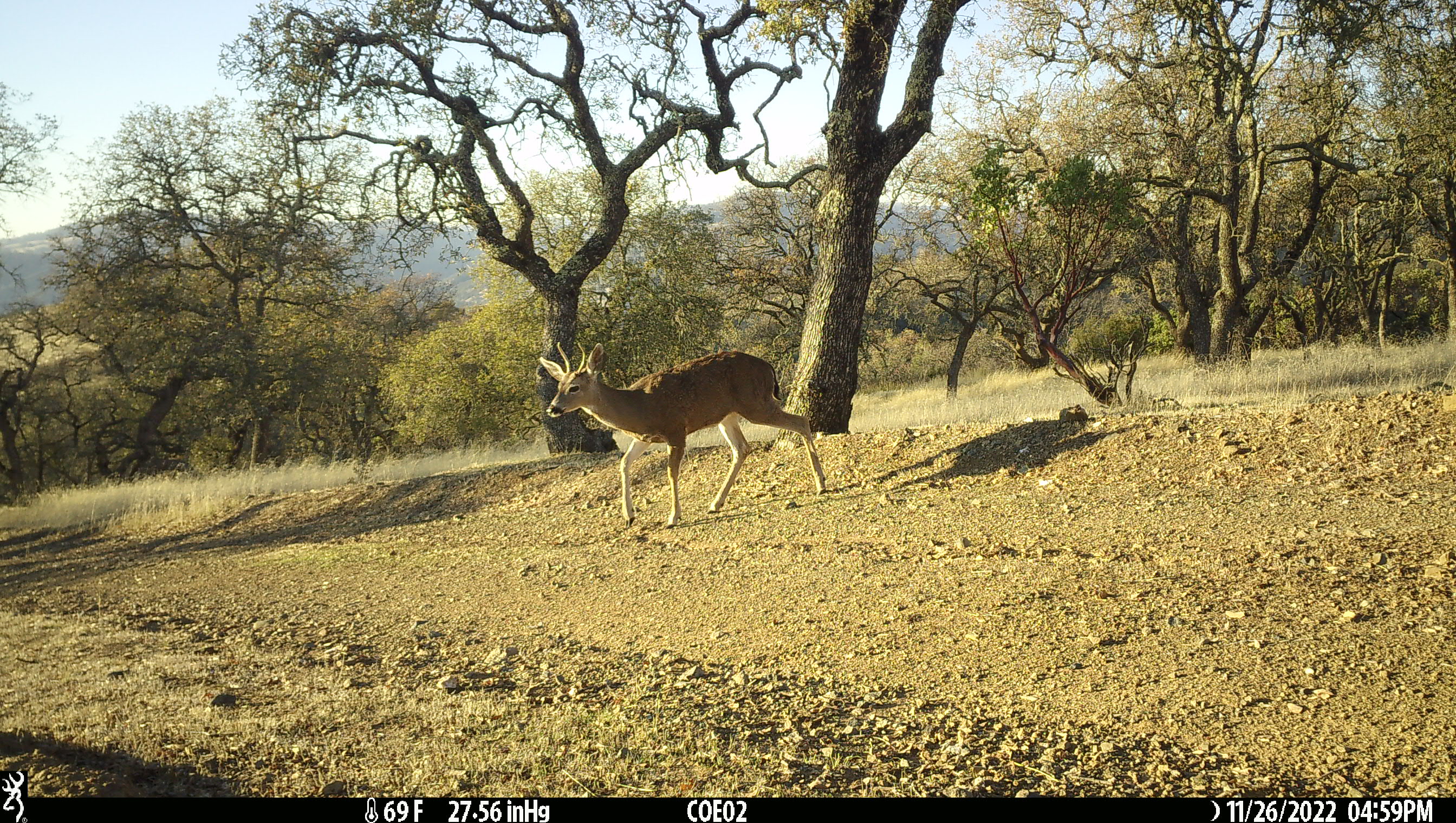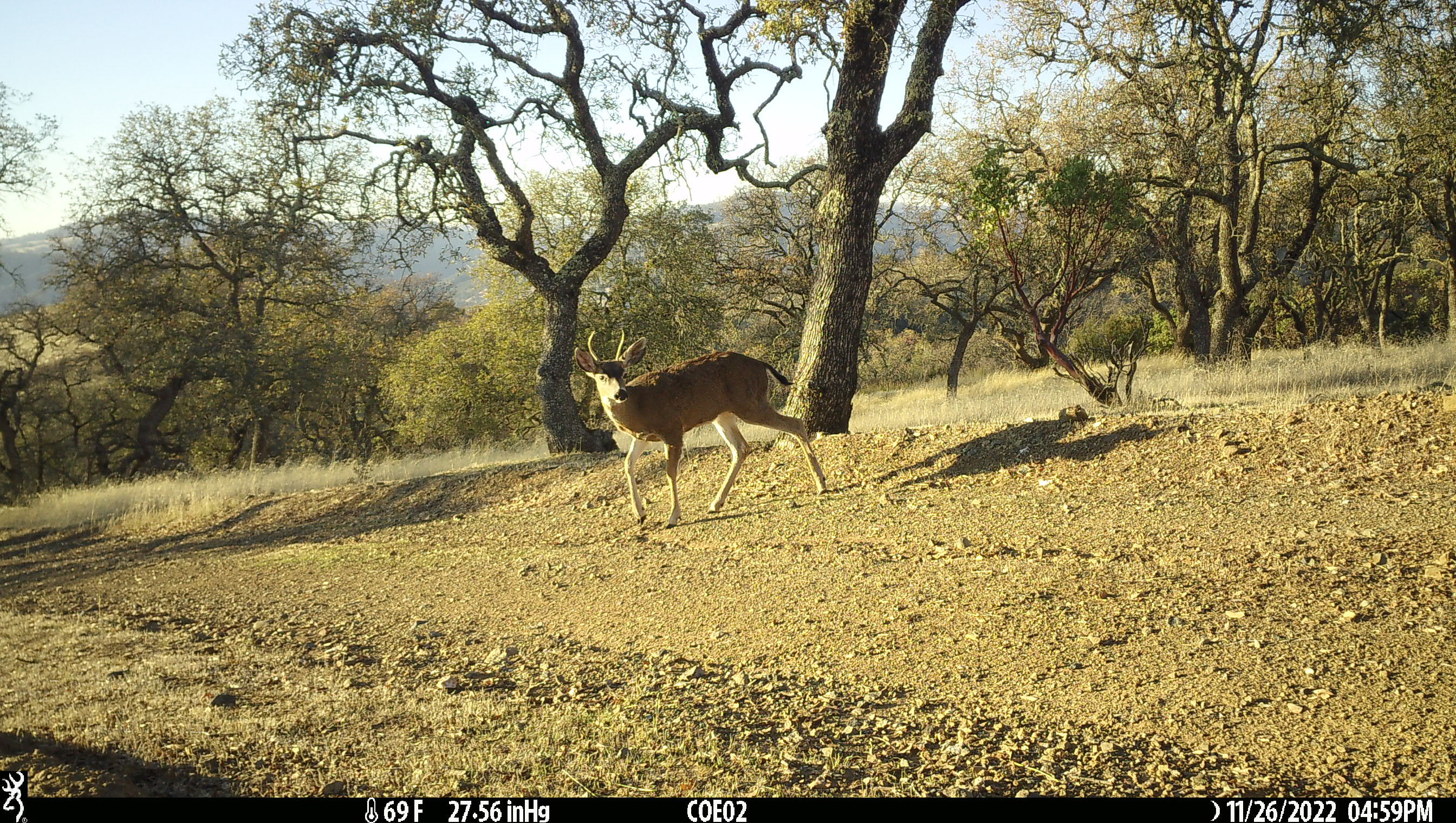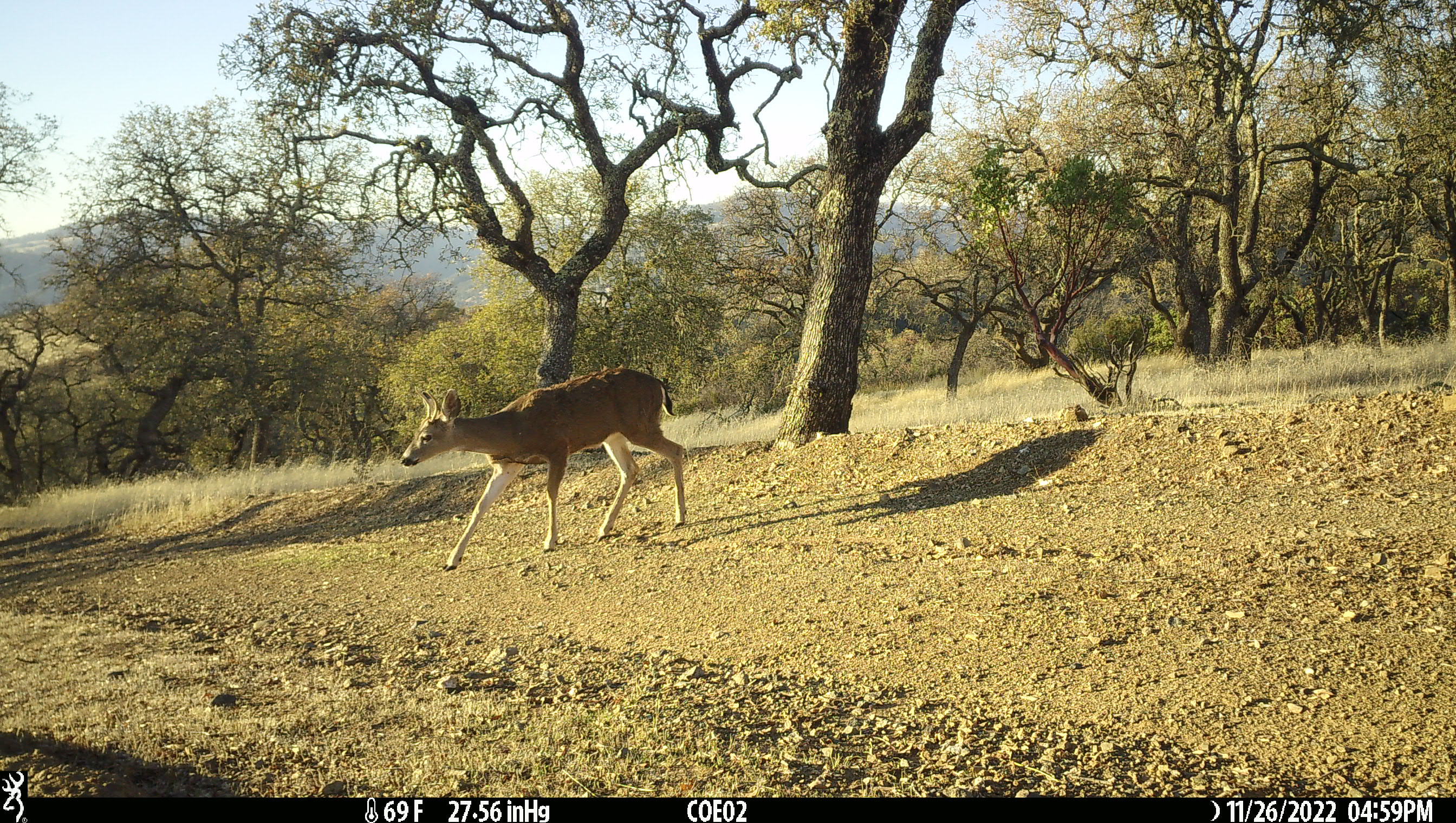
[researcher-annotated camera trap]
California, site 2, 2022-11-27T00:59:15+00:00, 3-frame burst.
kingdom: Animalia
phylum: Chordata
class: Mammalia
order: Artiodactyla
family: Cervidae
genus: Odocoileus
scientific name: Odocoileus hemionus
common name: mule deer